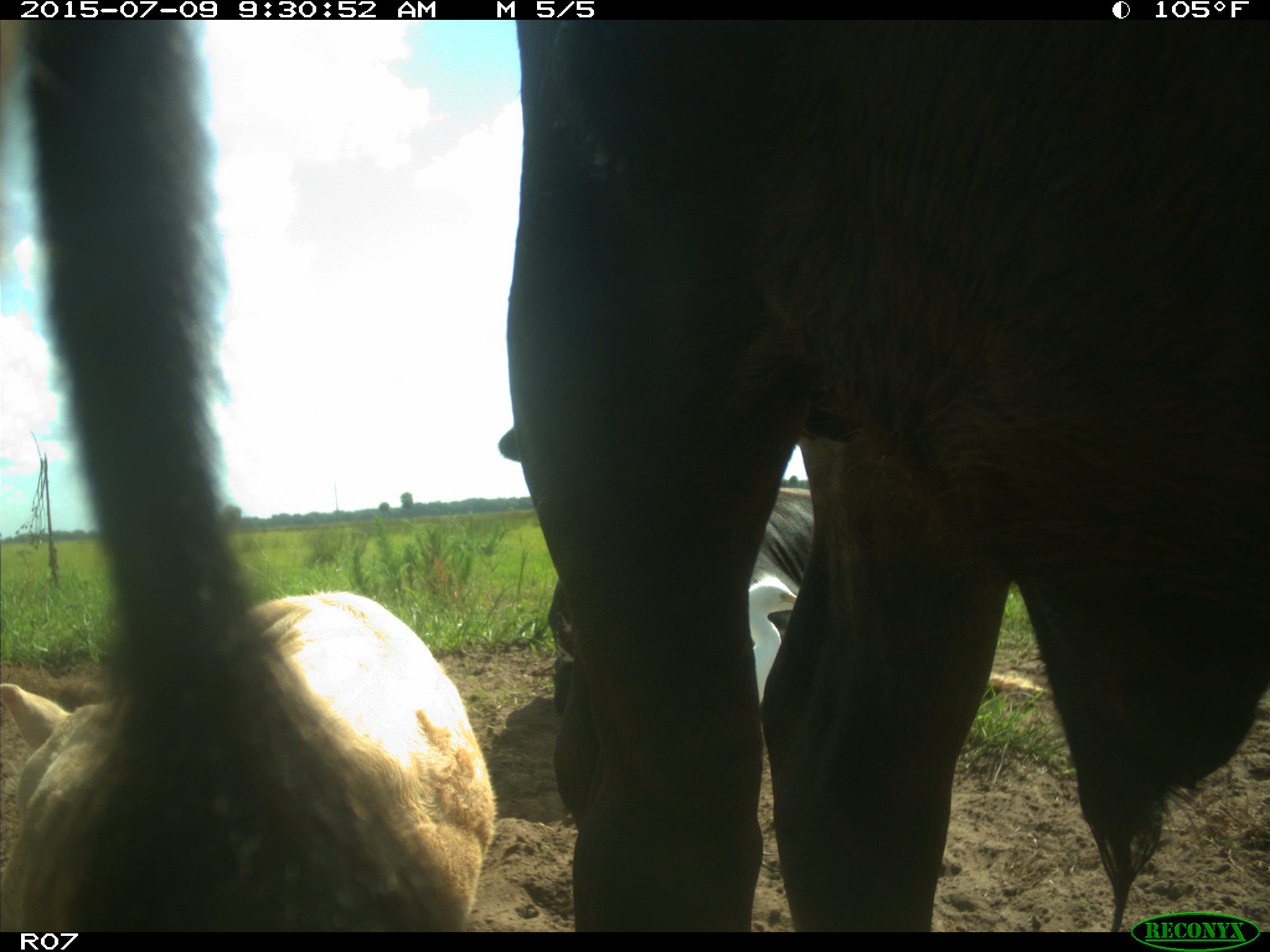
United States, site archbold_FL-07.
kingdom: Animalia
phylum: Chordata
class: Mammalia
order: Artiodactyla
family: Bovidae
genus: Bos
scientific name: Bos taurus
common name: domestic cow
Bos taurus (domestic cow).